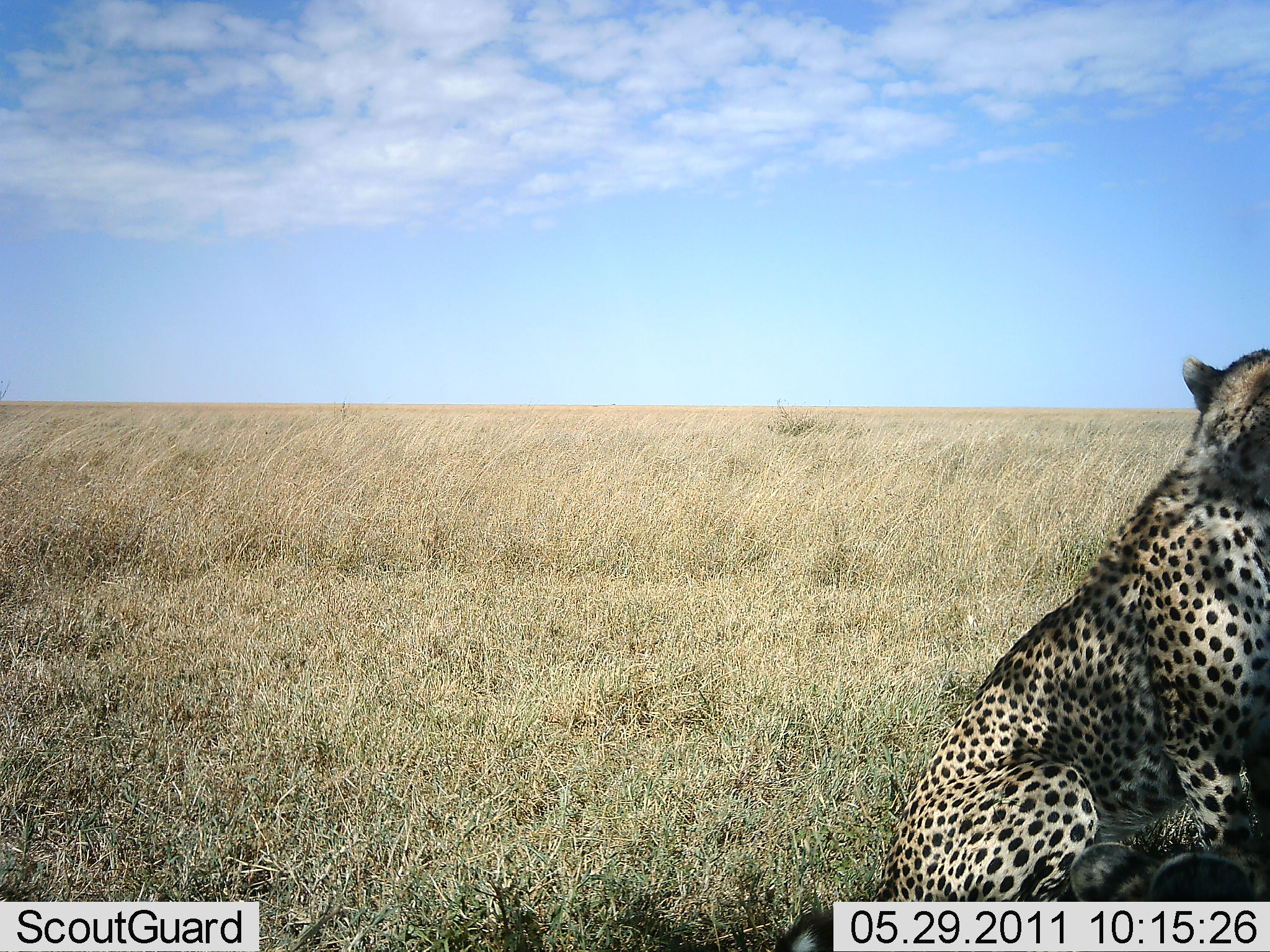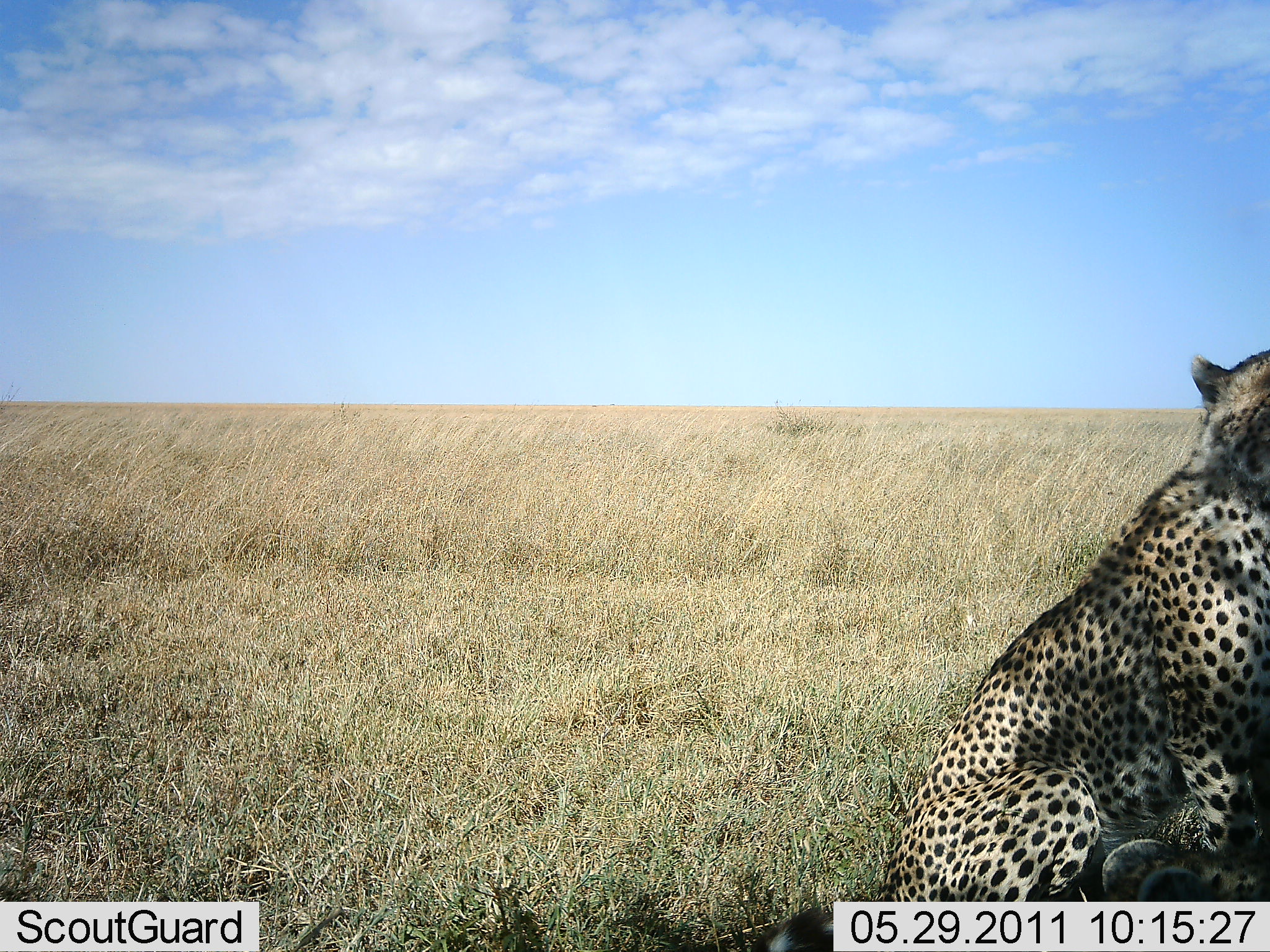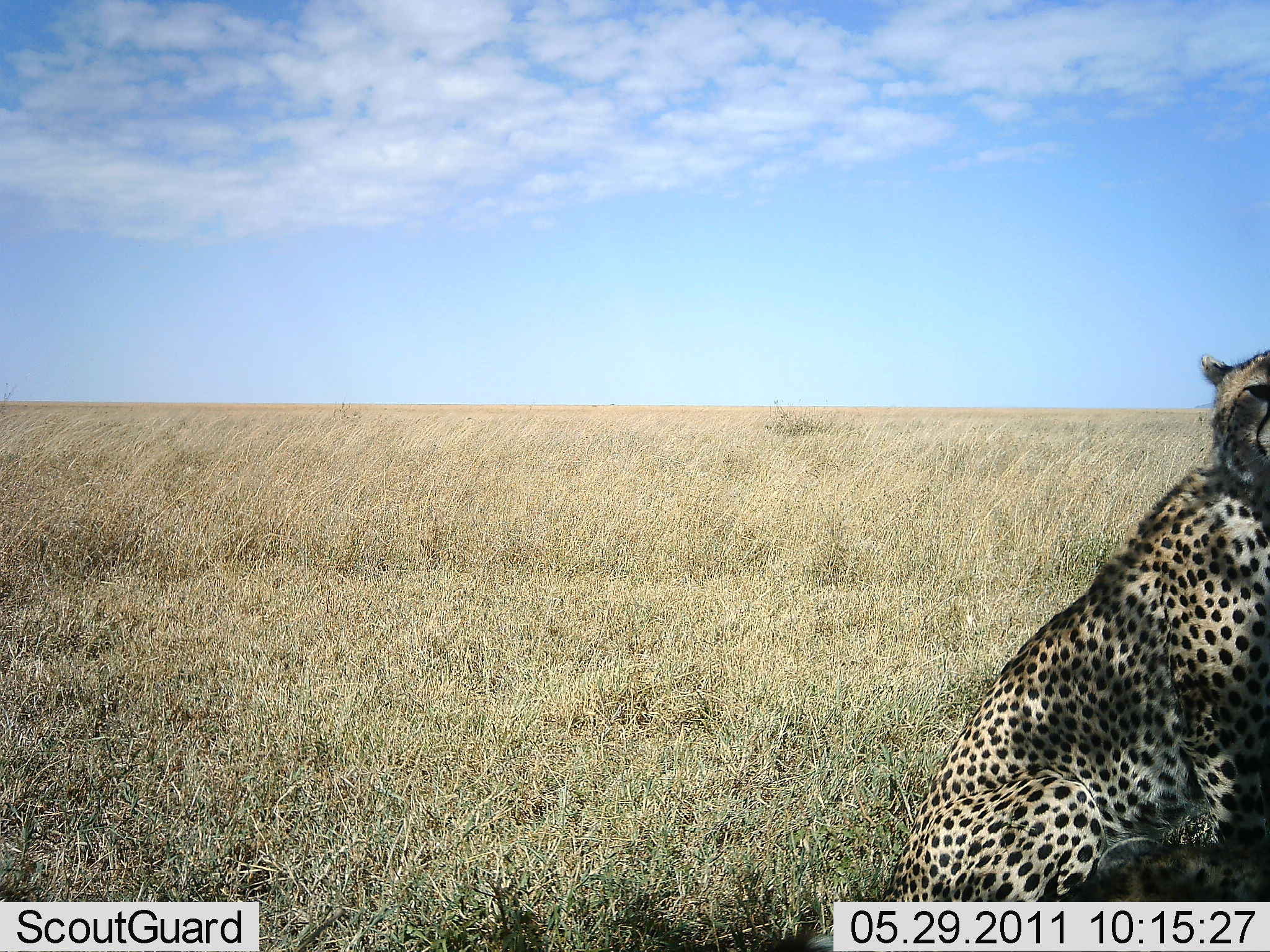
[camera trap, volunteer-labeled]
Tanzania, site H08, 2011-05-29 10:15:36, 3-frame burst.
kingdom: Animalia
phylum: Chordata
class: Mammalia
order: Carnivora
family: Felidae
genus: Acinonyx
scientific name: Acinonyx jubatus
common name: cheetah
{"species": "cheetah (Acinonyx jubatus)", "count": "1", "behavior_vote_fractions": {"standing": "9%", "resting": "91%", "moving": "0%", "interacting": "0%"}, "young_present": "9%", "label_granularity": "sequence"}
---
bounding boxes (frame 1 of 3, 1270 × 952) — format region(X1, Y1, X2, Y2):
animal: region(776, 347, 1270, 952)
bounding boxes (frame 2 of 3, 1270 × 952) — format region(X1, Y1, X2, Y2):
animal: region(924, 348, 1270, 774)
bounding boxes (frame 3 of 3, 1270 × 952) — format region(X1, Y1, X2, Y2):
animal: region(1090, 348, 1270, 585)